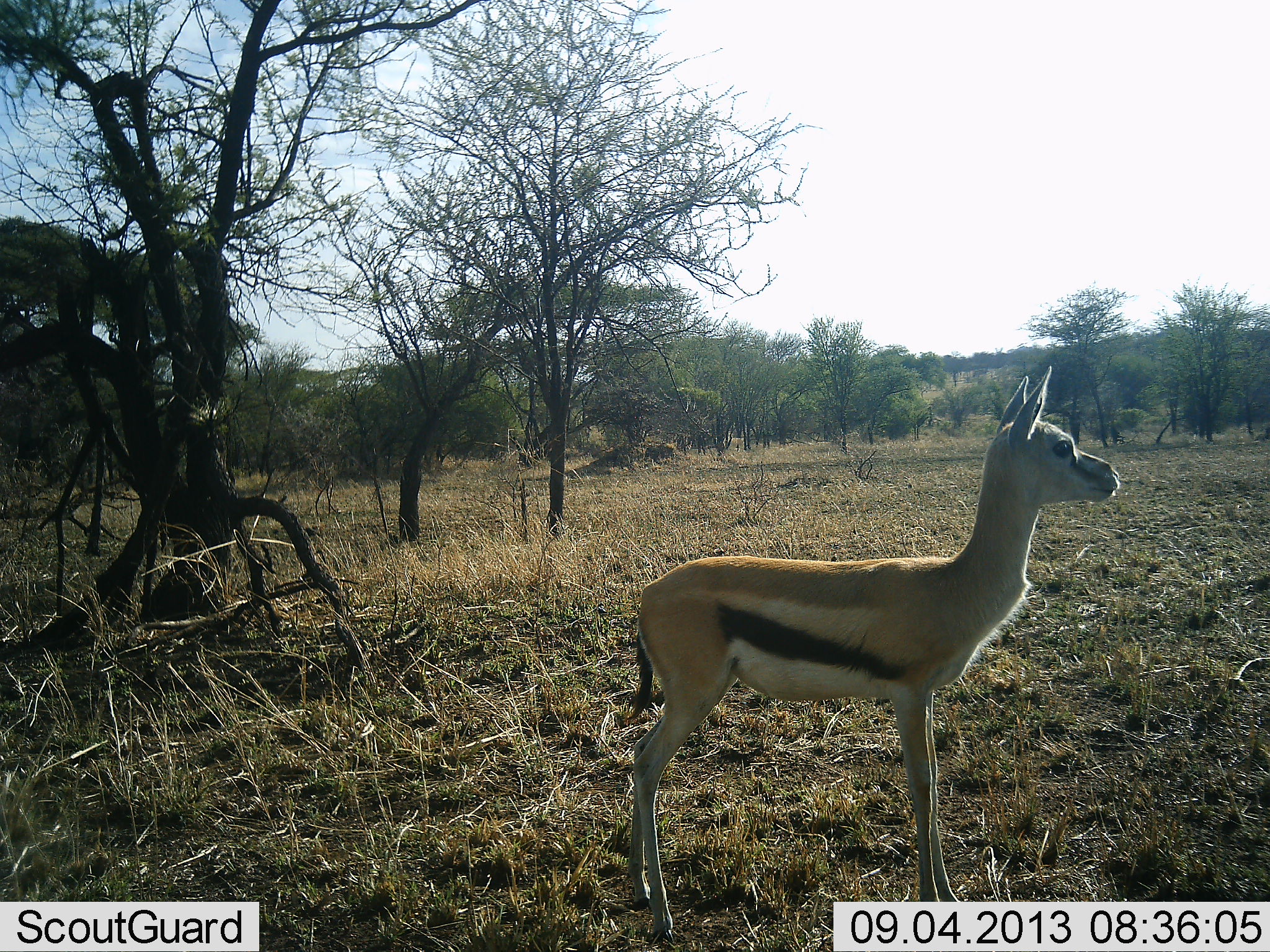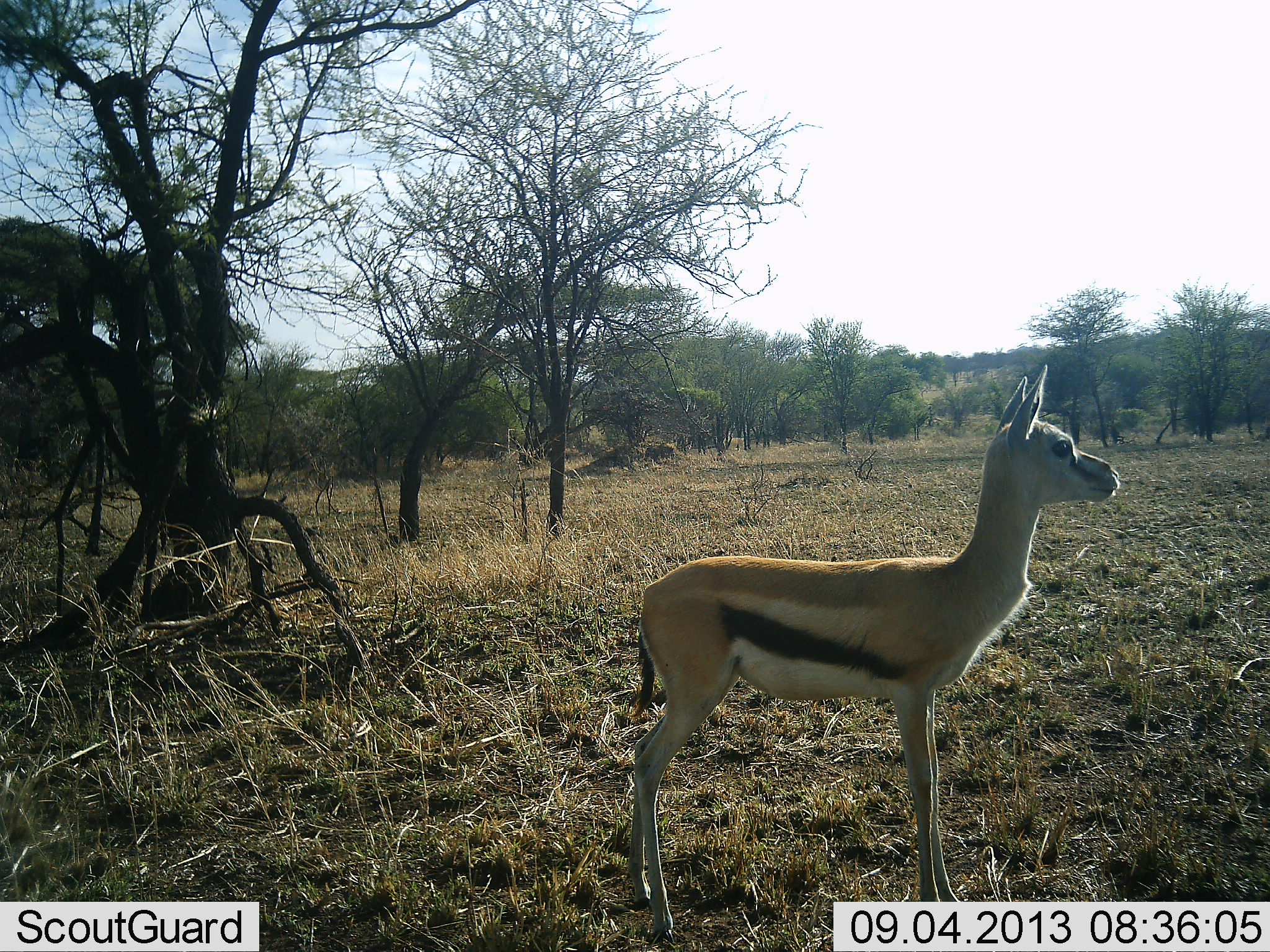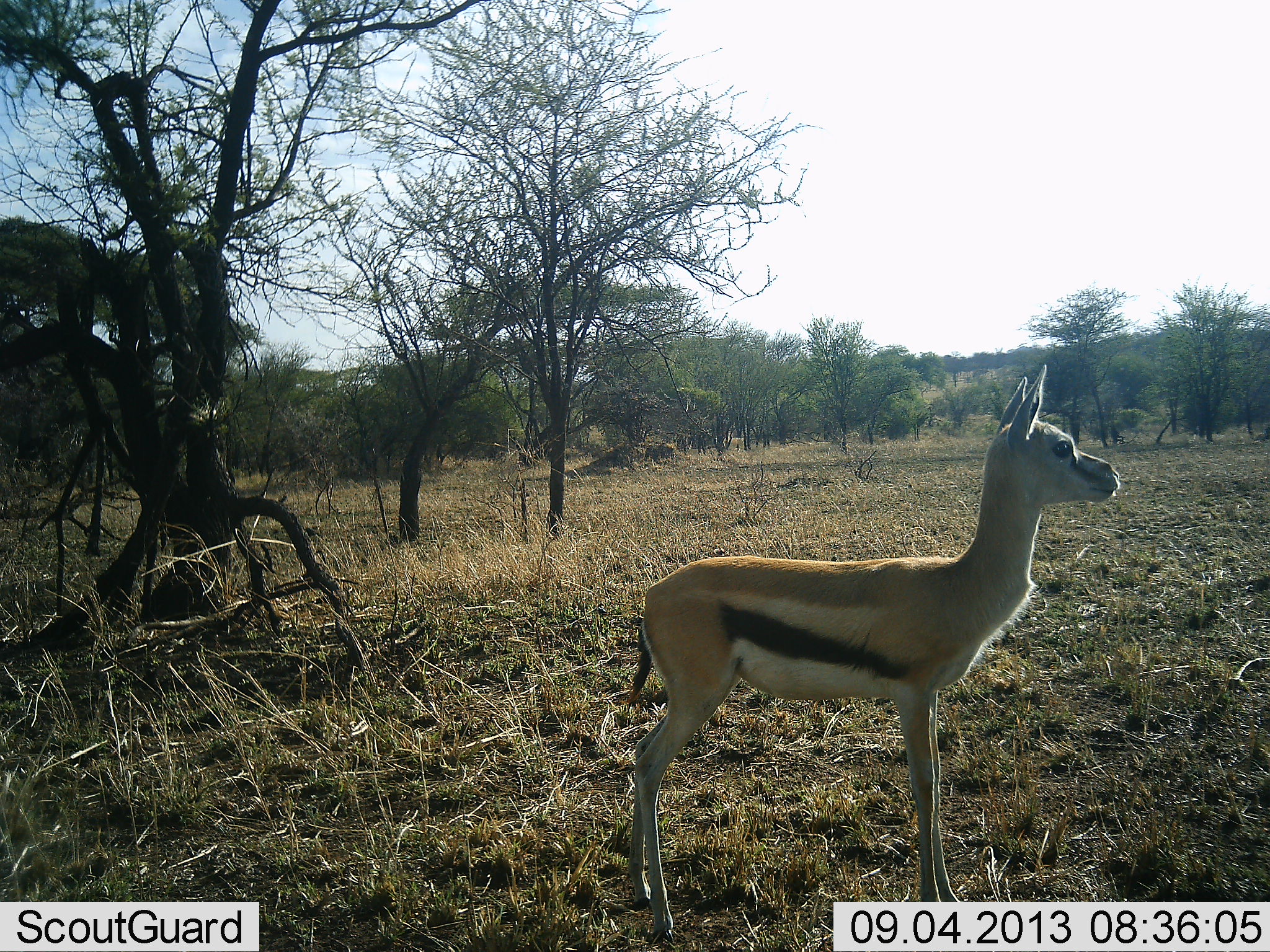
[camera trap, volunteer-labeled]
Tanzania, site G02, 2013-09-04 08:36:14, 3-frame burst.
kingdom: Animalia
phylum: Chordata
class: Mammalia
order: Artiodactyla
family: Bovidae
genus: Eudorcas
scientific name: Eudorcas thomsonii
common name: thomson's gazelle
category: gazellethomsons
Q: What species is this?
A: Gazellethomsons (thomson's gazelle) (Eudorcas thomsonii).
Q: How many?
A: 1.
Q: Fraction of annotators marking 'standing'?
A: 100%.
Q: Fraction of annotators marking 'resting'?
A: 0%.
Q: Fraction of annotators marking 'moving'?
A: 0%.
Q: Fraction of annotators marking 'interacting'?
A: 0%.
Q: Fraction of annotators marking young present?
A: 13%.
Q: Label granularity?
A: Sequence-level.